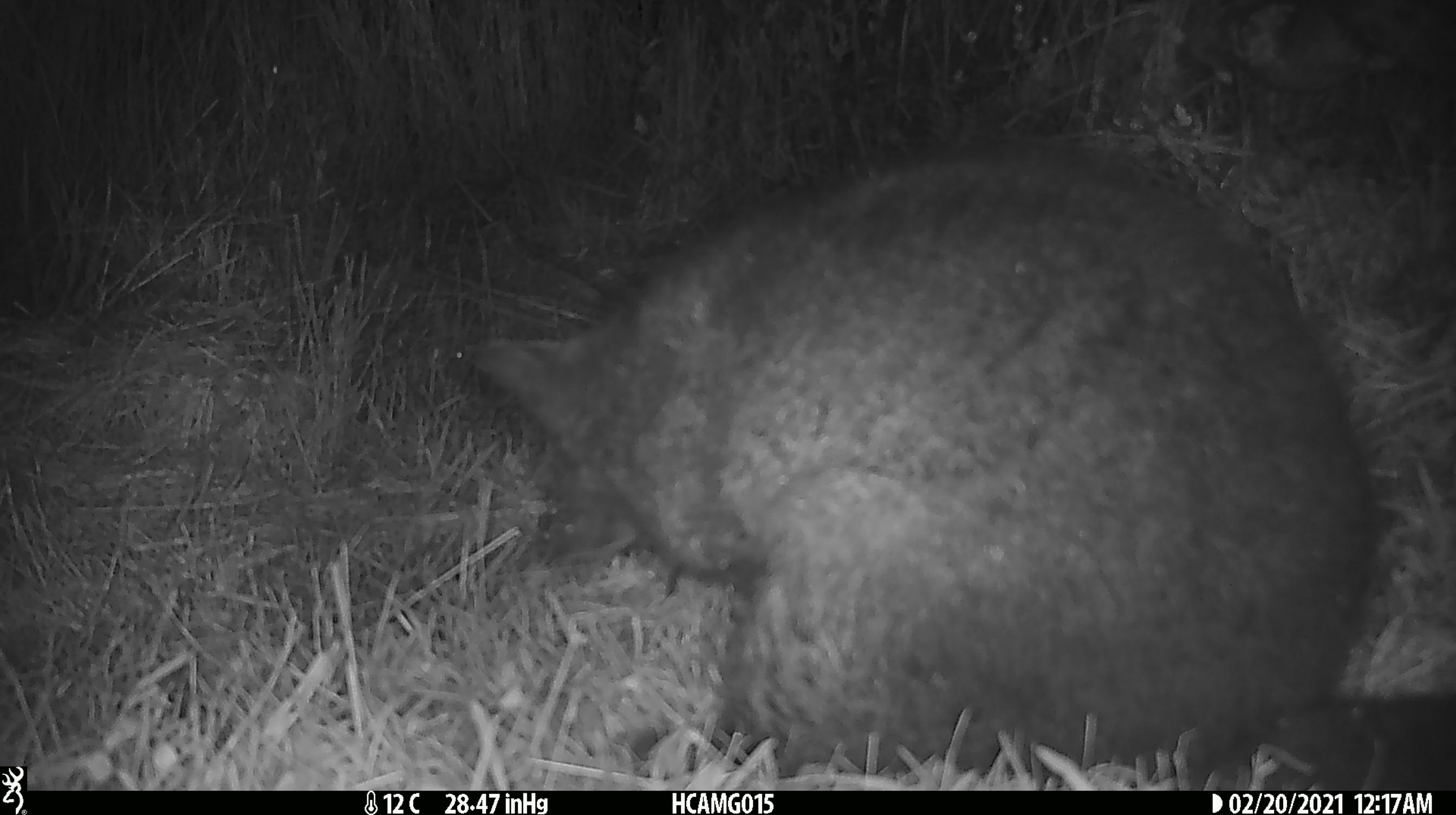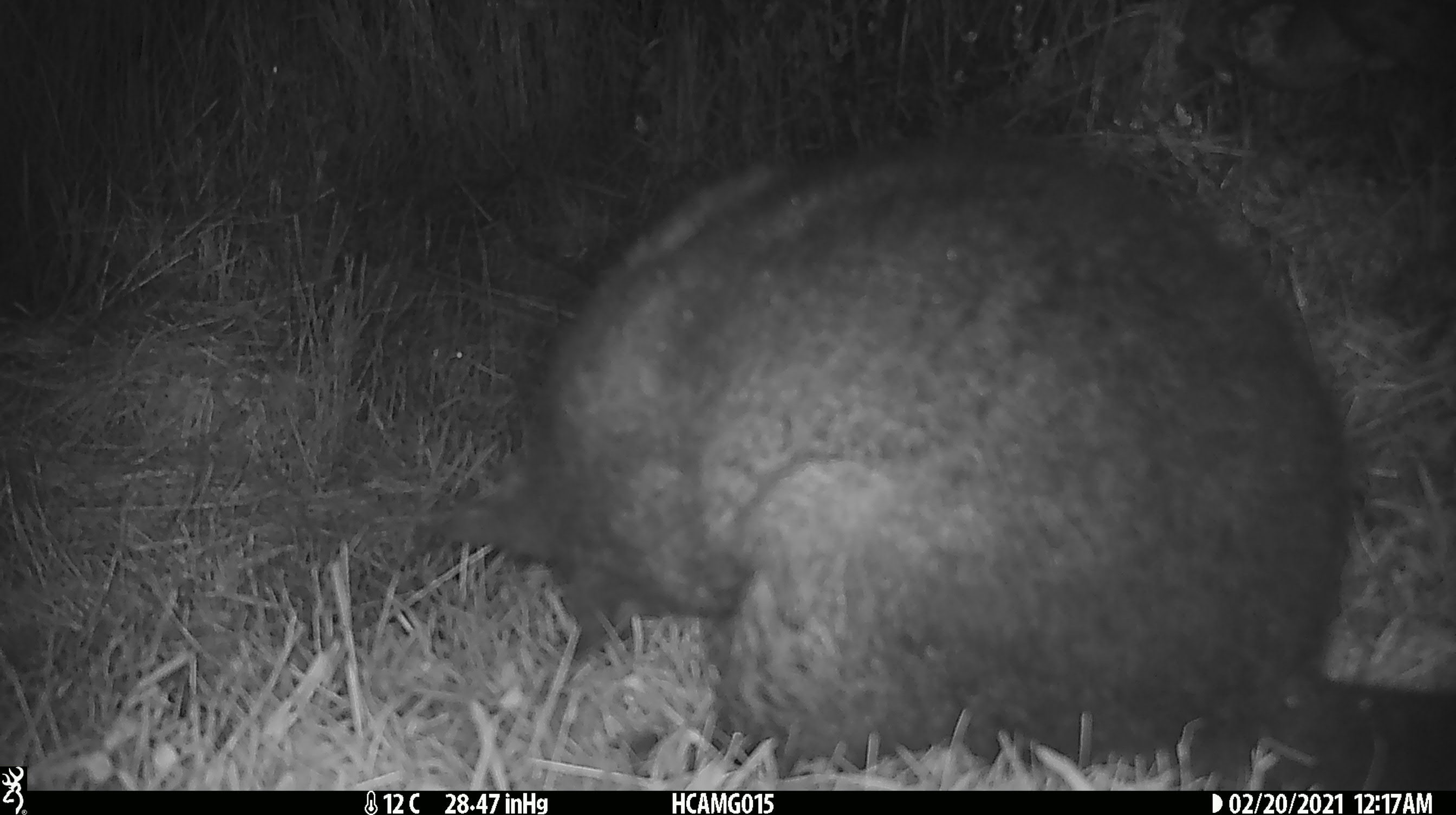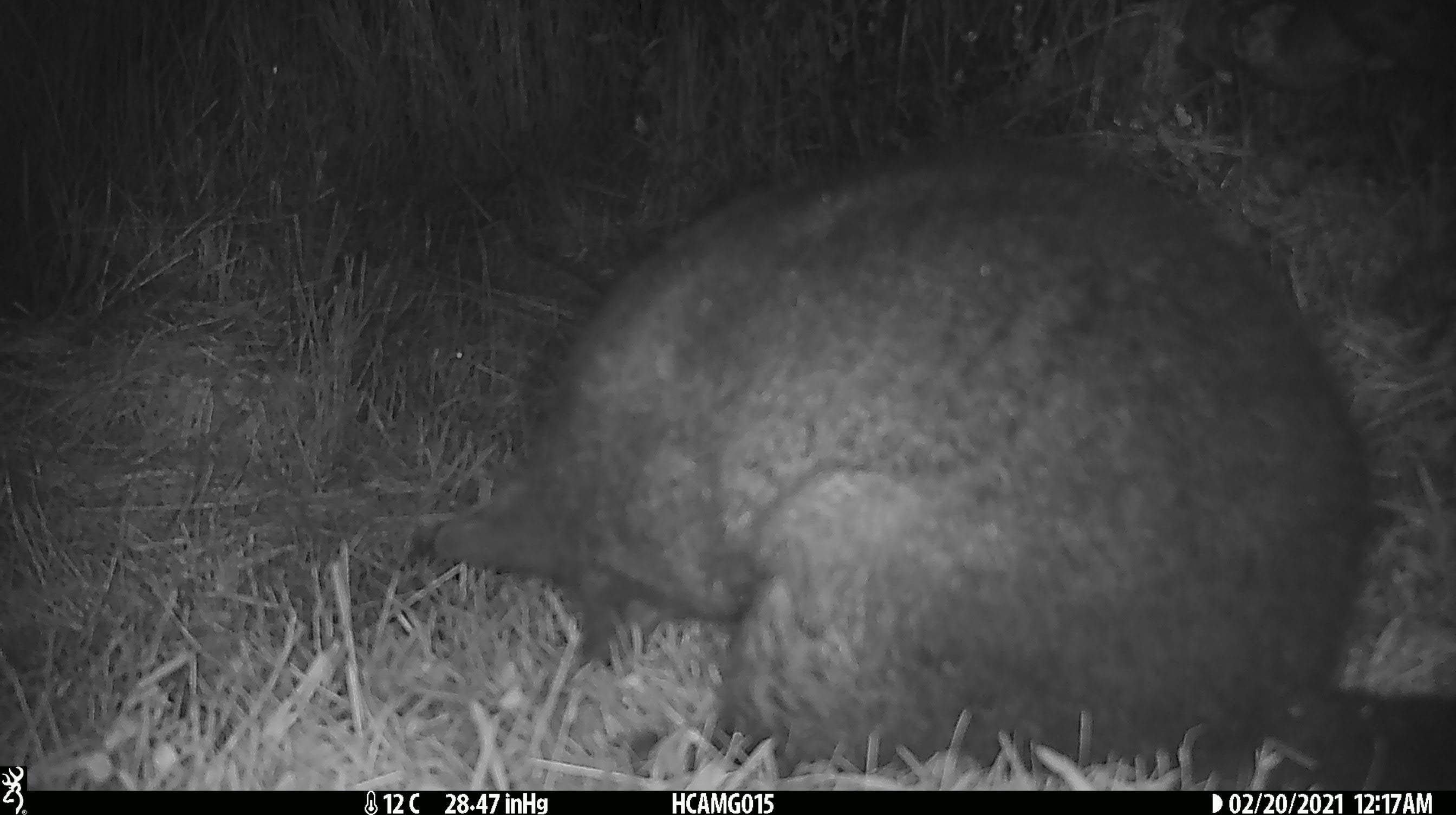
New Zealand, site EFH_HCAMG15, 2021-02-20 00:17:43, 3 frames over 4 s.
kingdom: Animalia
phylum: Chordata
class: Mammalia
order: Diprotodontia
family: Phalangeridae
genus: Trichosurus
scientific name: Trichosurus vulpecula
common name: common brushtail possum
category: possum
Possum (common brushtail possum) (Trichosurus vulpecula).